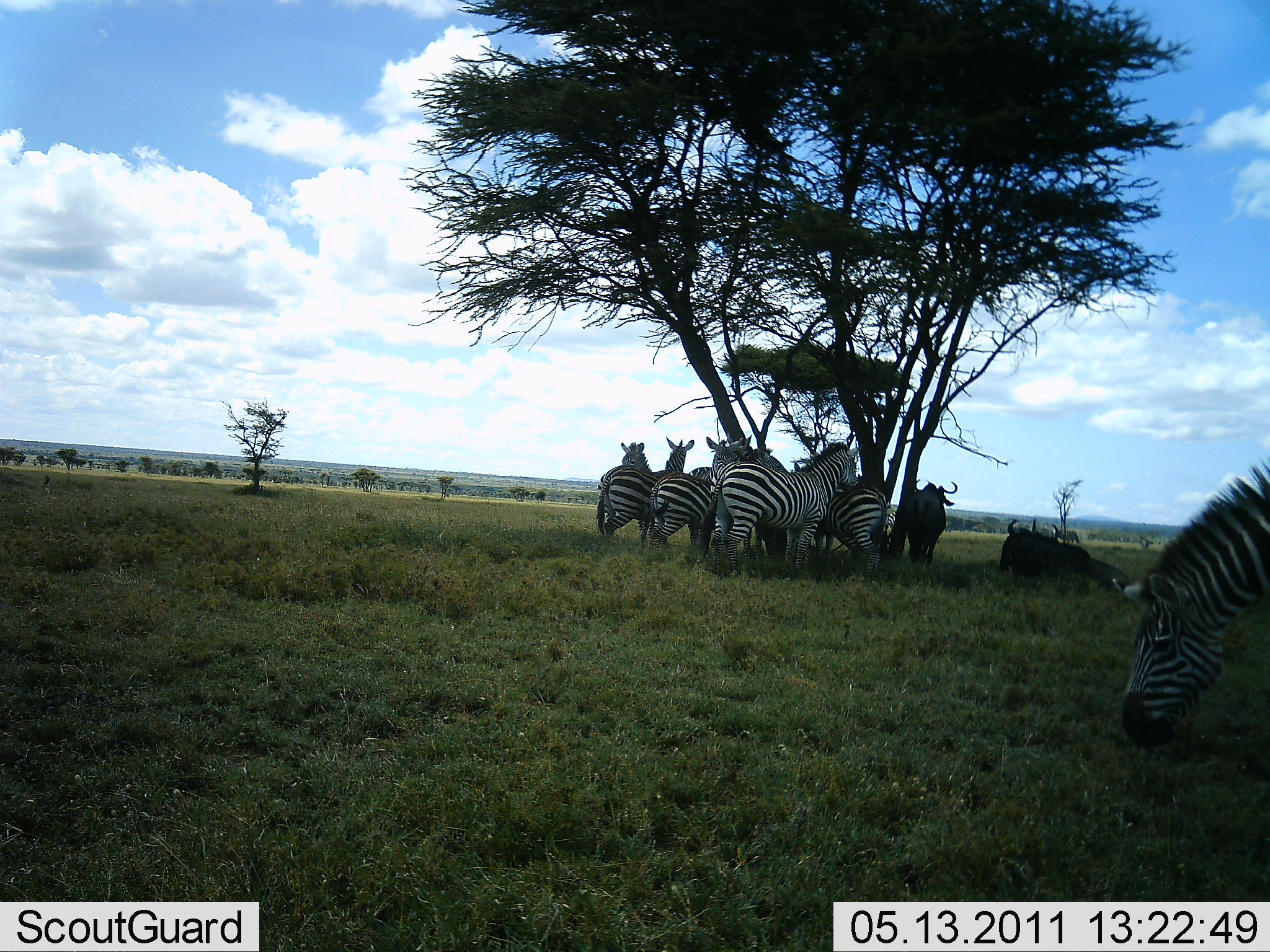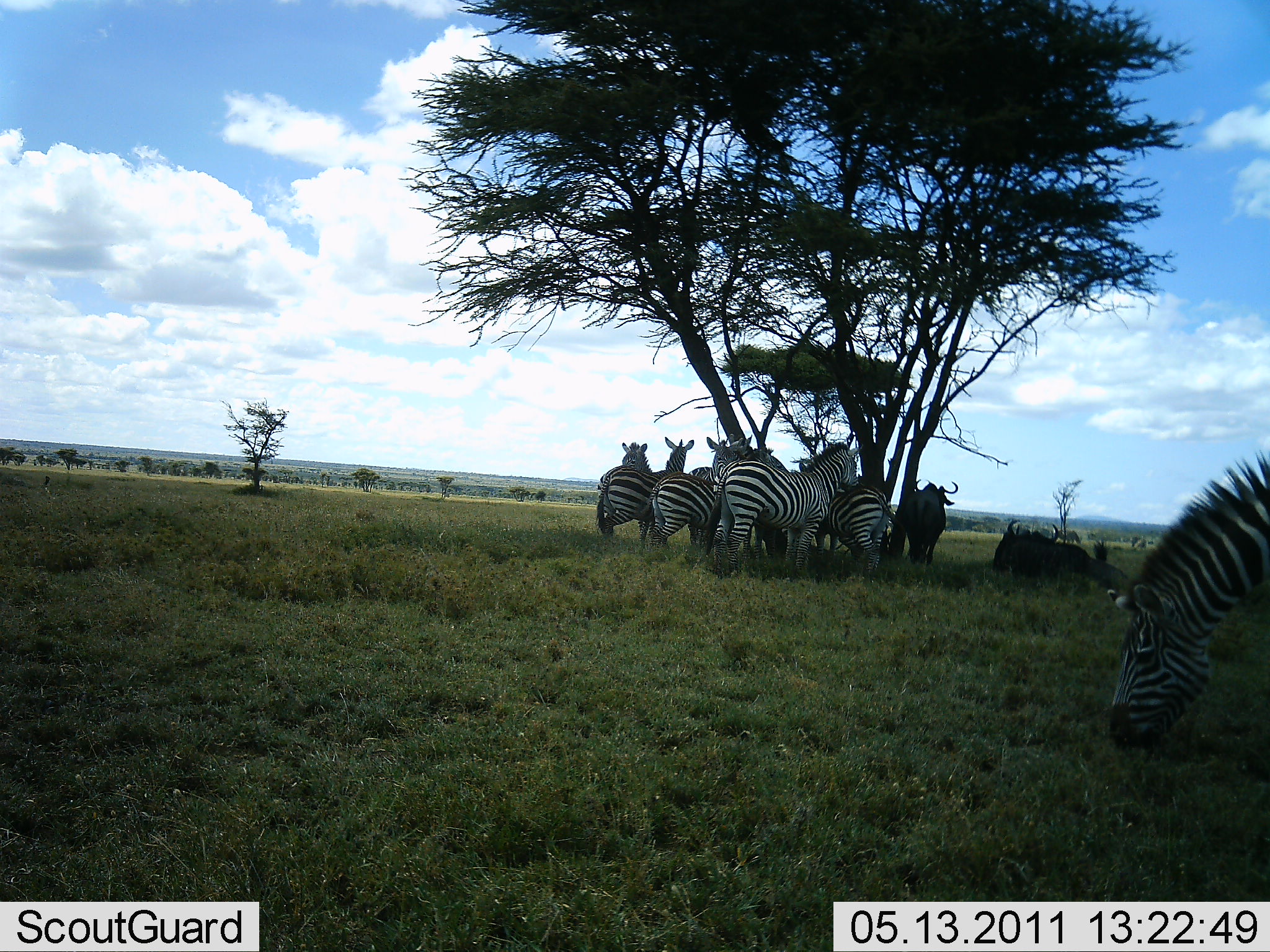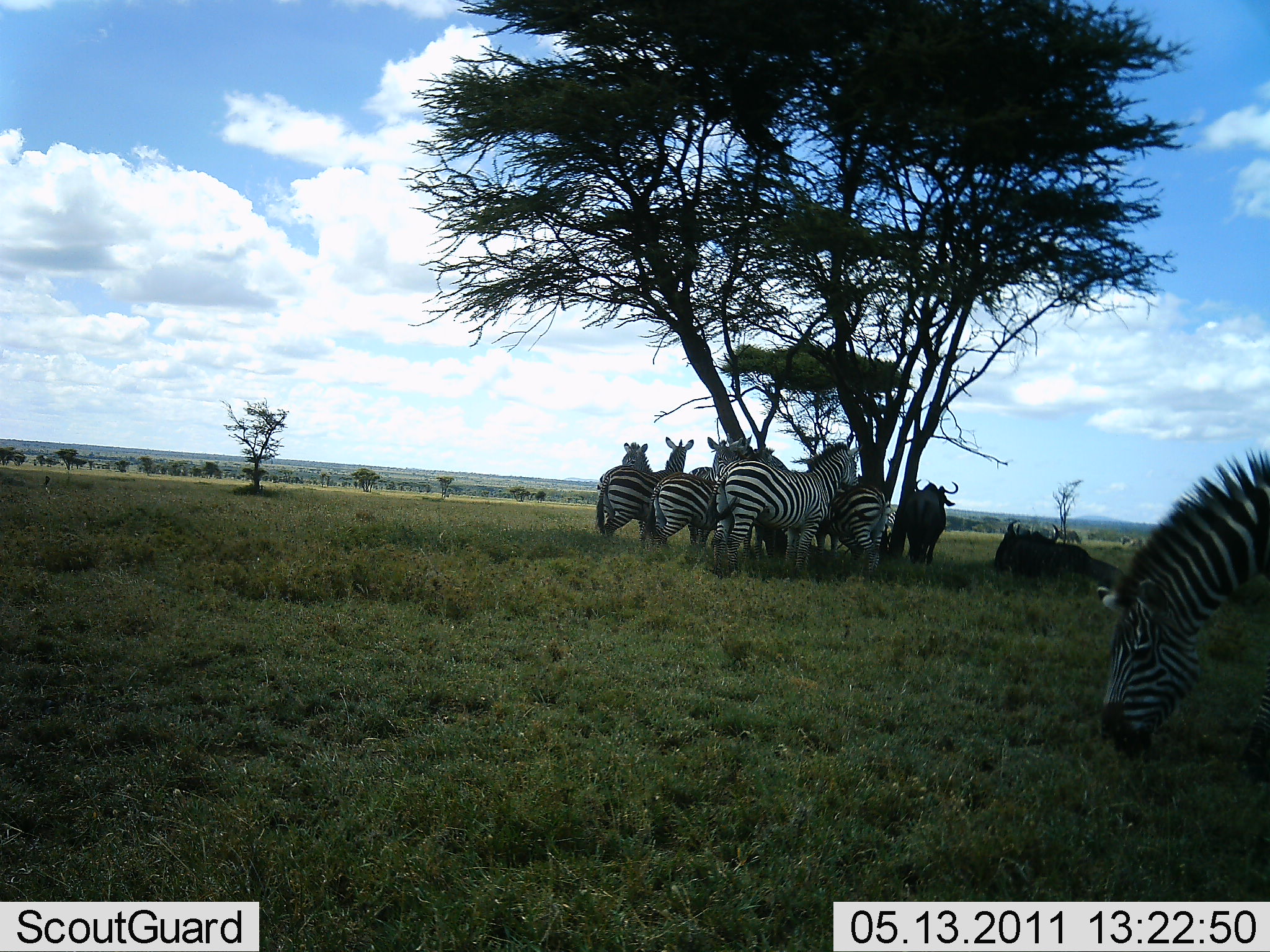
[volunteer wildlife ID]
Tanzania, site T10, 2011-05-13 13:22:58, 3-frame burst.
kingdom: Animalia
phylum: Chordata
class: Mammalia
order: Artiodactyla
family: Bovidae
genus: Connochaetes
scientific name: Connochaetes taurinus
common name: blue wildebeest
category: wildebeest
Wildebeest (blue wildebeest) (Connochaetes taurinus), count 2. Behavior (volunteer vote fractions): standing 45%, resting 100%, moving 9%, interacting 0%. Young present (vote fraction): 0%. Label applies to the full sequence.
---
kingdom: Animalia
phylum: Chordata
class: Mammalia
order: Perissodactyla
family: Equidae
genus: Equus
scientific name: Equus quagga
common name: plains zebra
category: zebra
Zebra (plains zebra) (Equus quagga), count 7. Behavior (volunteer vote fractions): standing 67%, resting 20%, moving 7%, interacting 7%. Young present (vote fraction): 0%. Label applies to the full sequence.